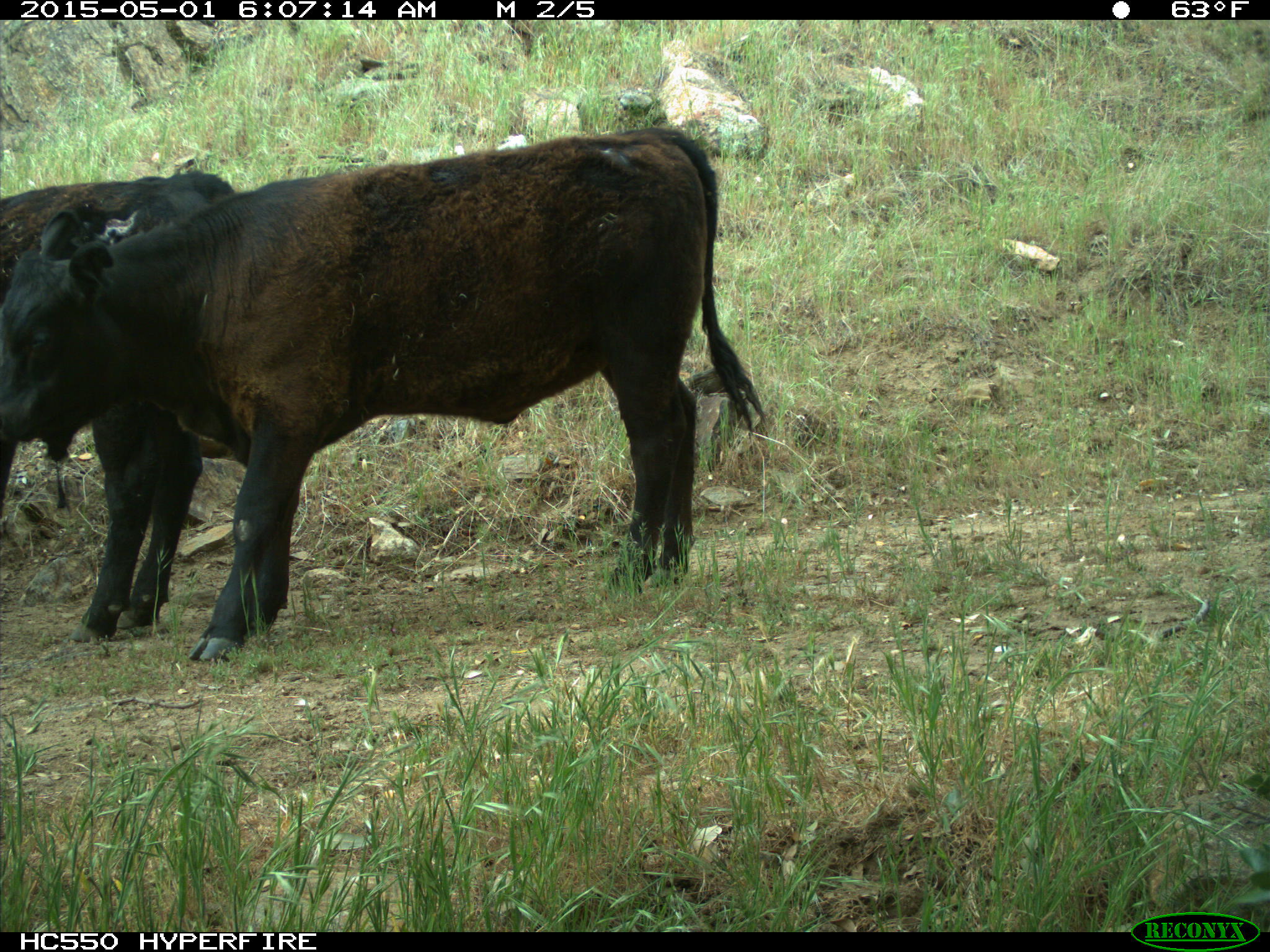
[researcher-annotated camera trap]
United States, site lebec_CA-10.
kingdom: Animalia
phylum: Chordata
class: Mammalia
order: Artiodactyla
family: Bovidae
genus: Bos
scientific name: Bos taurus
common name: domestic cow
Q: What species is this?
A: Bos taurus (domestic cow).